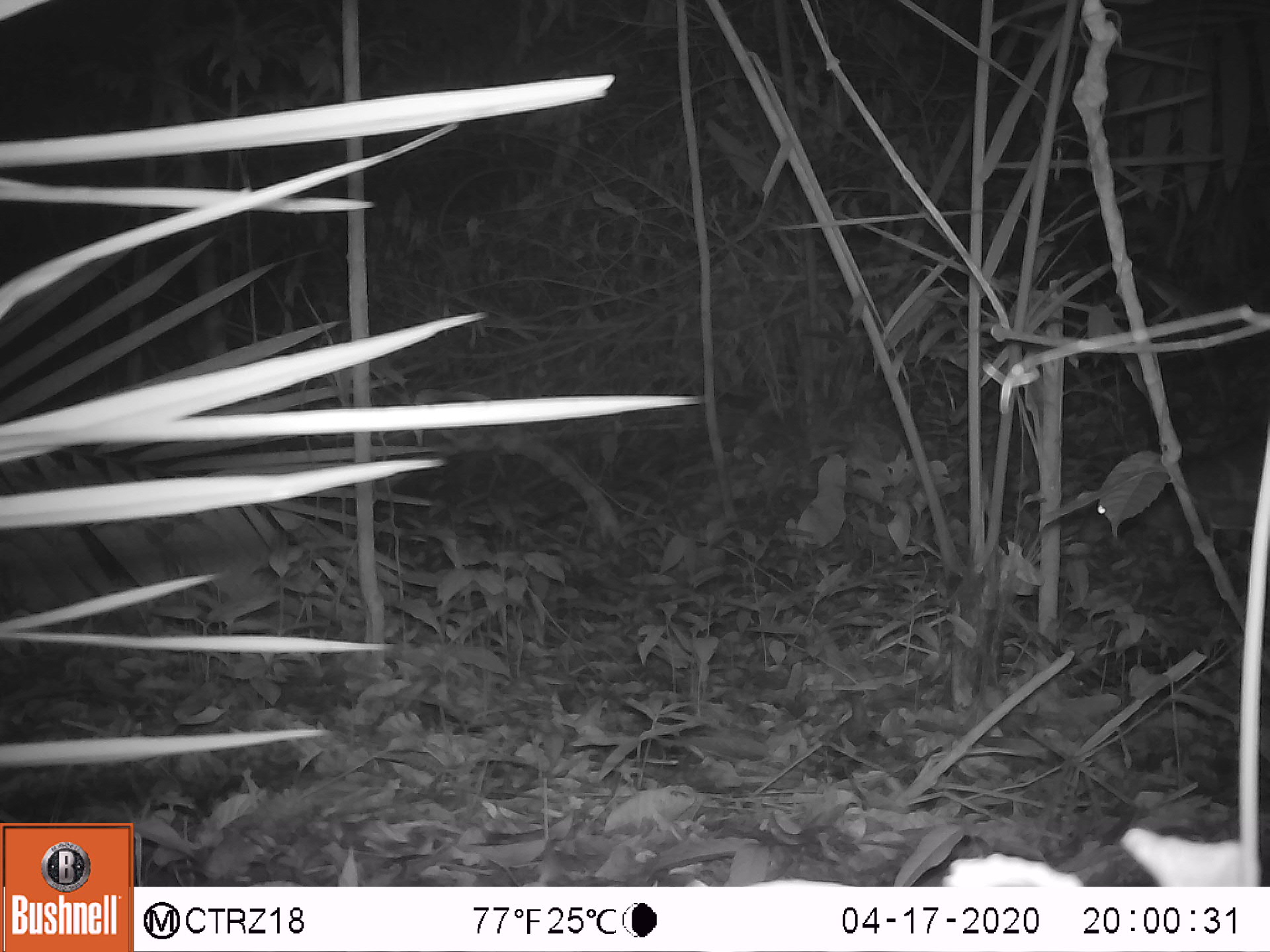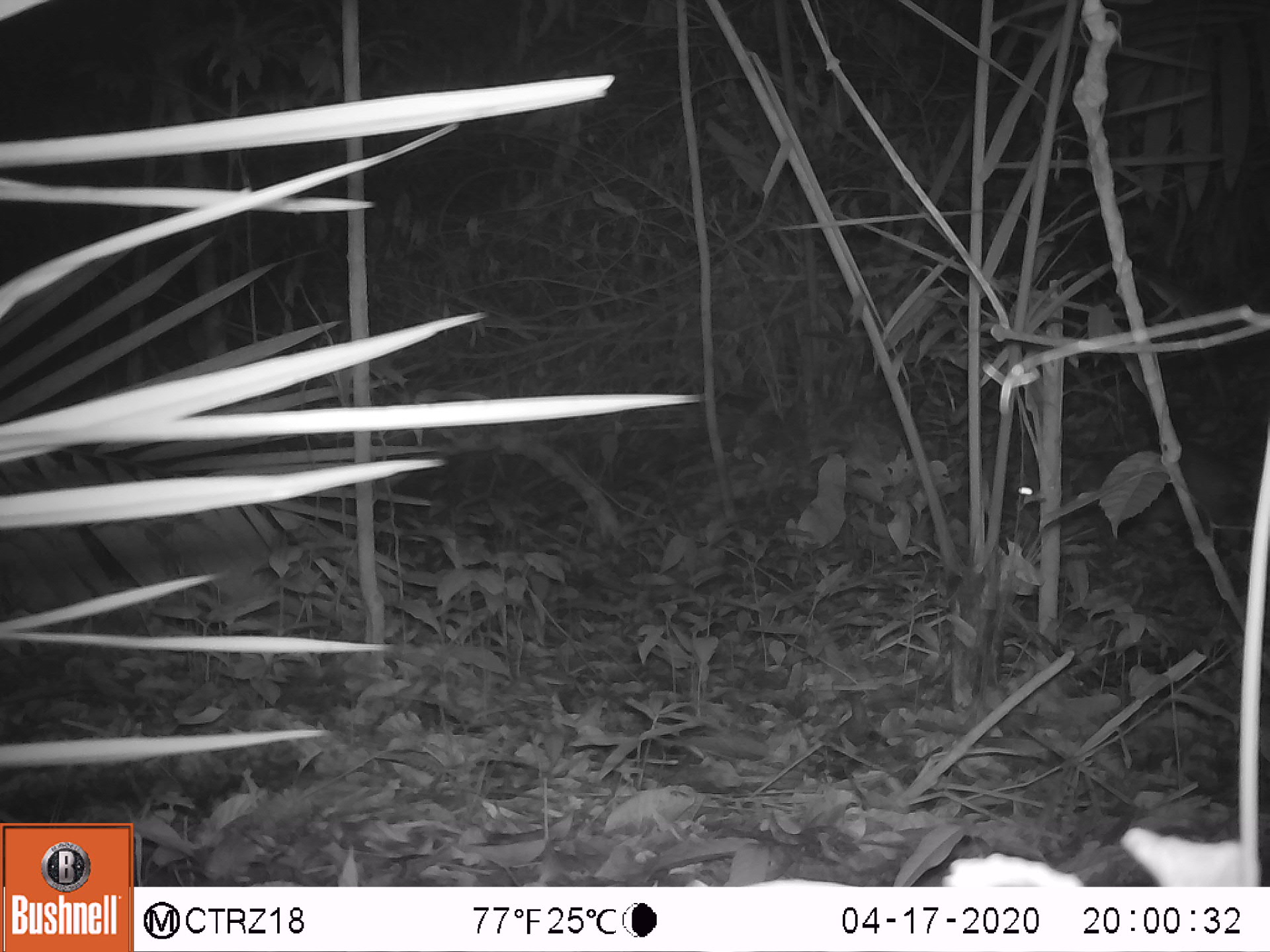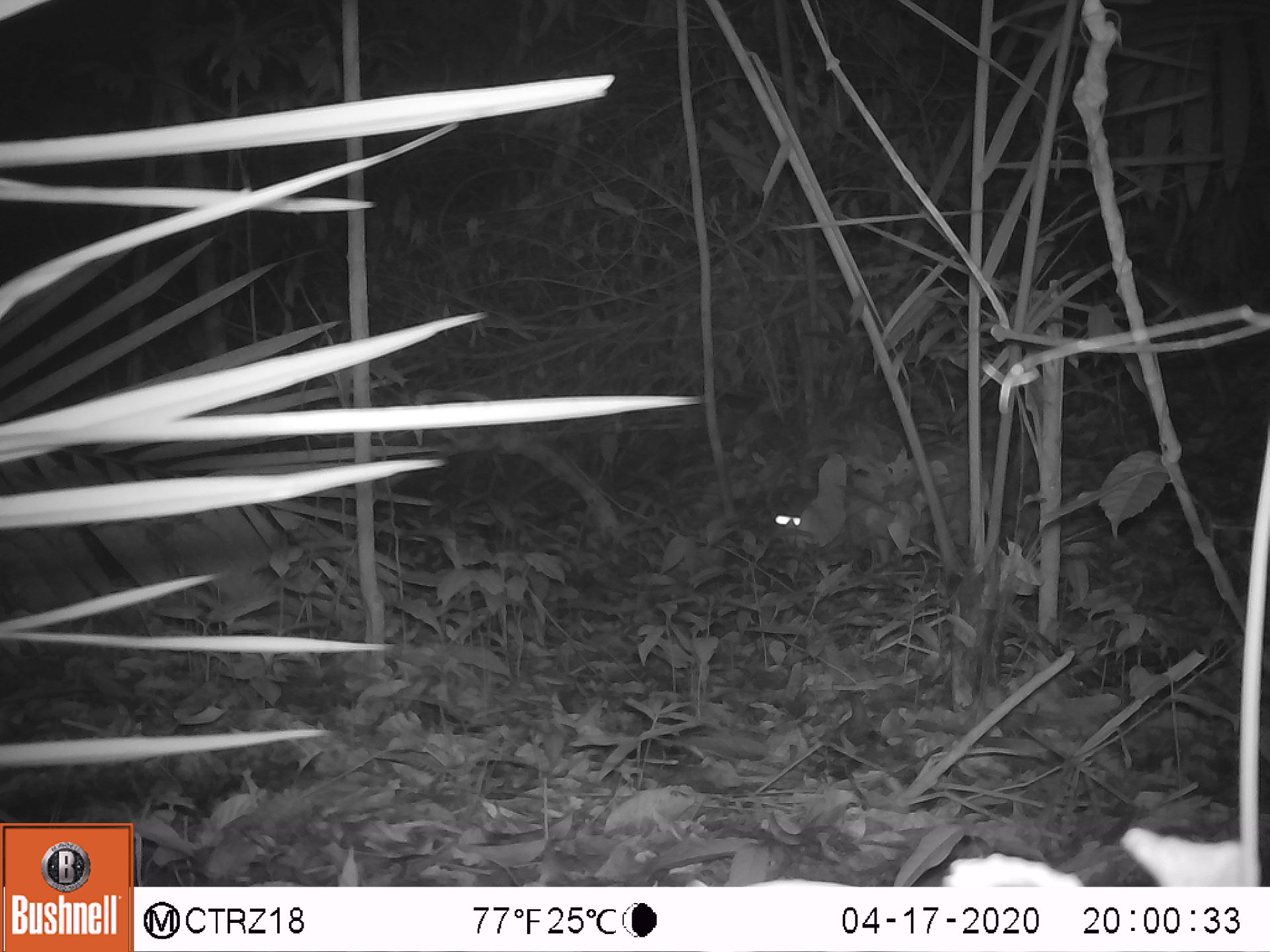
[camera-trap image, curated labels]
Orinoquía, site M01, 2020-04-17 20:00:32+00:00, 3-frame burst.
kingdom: Animalia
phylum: Chordata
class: Mammalia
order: Rodentia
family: Cuniculidae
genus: Cuniculus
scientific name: Cuniculus paca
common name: spotted paca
Spotted paca (Cuniculus paca).